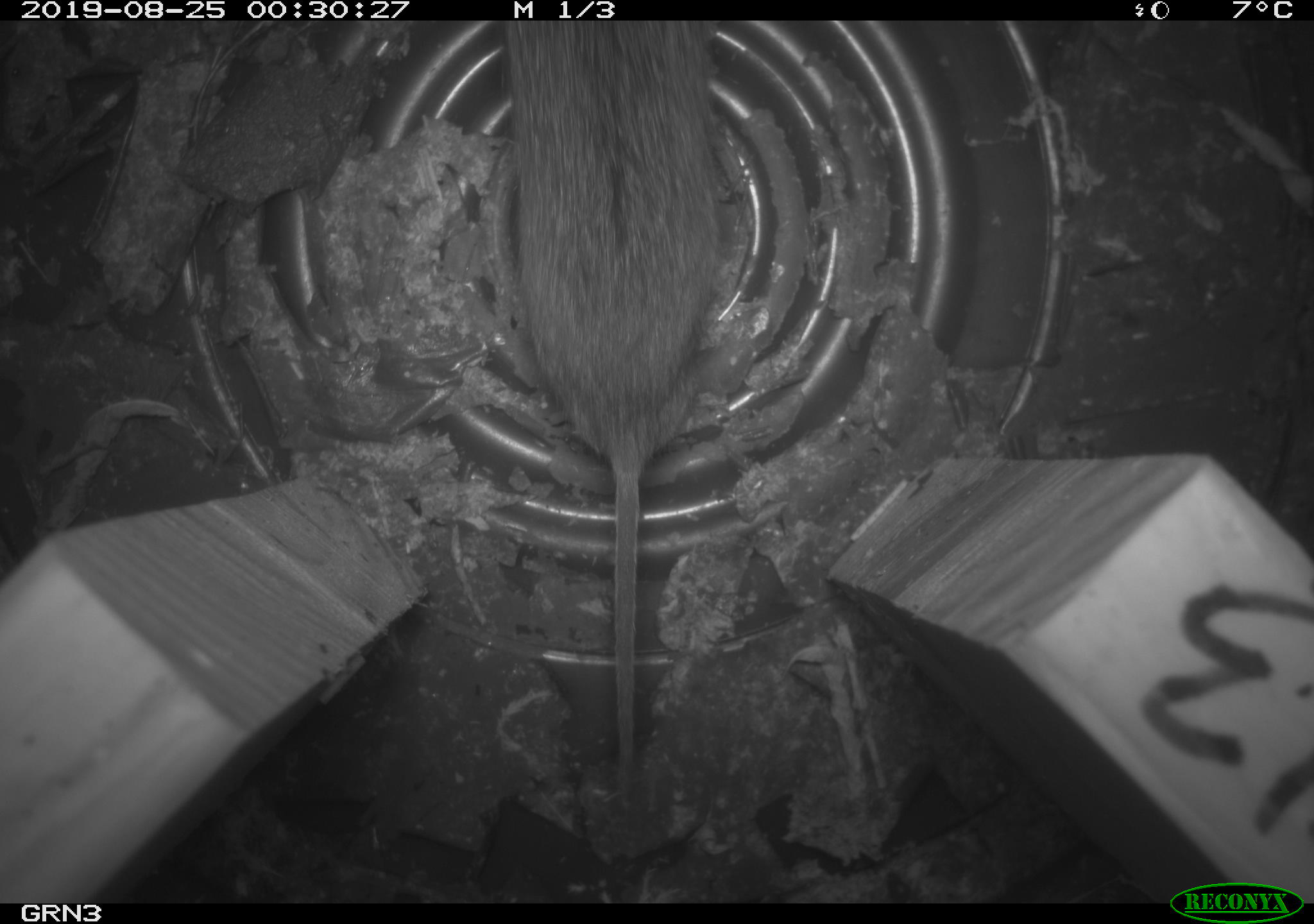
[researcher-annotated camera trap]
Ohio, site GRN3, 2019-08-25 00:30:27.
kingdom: Animalia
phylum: Chordata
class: Mammalia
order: Rodentia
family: Cricetidae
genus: Microtus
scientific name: Microtus pennsylvanicus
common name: meadow vole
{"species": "meadow vole (Microtus pennsylvanicus)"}